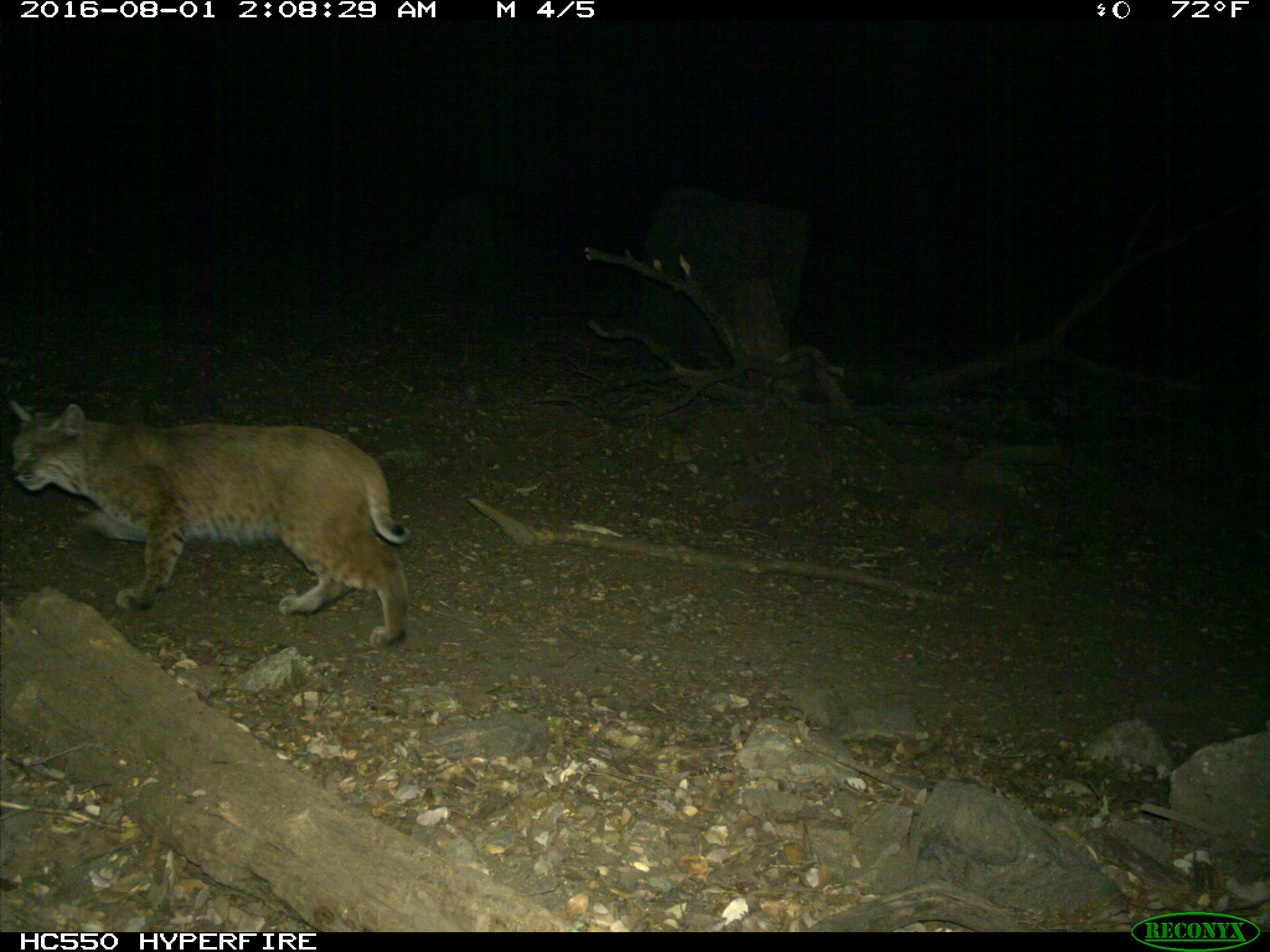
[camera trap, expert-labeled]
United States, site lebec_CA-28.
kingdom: Animalia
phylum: Chordata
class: Mammalia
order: Carnivora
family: Felidae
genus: Lynx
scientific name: Lynx rufus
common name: bobcat